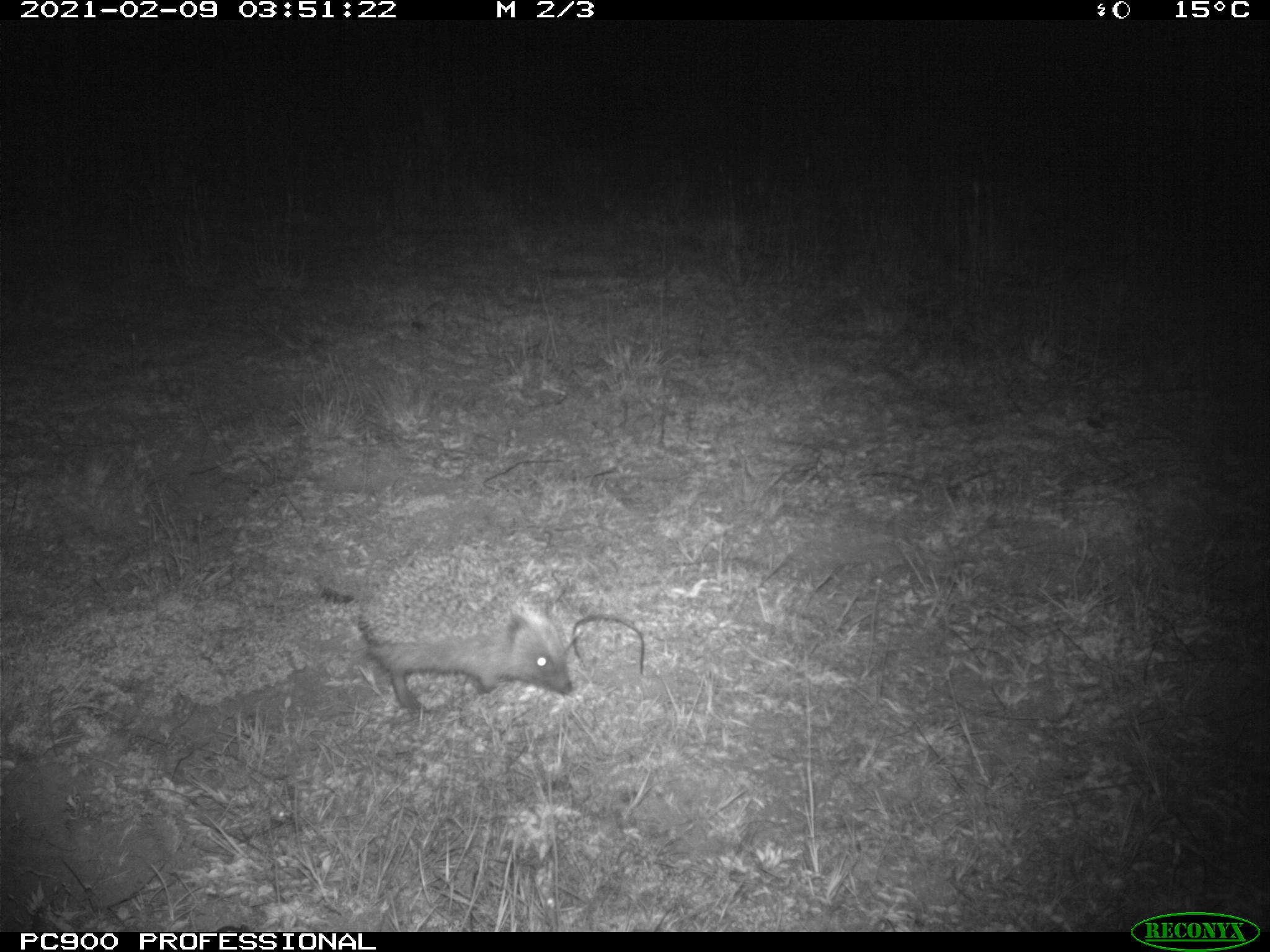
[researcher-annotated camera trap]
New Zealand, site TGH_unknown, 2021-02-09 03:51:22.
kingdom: Animalia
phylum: Chordata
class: Mammalia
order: Eulipotyphla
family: Erinaceidae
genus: Erinaceus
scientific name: Erinaceus europaeus europaeus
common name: european hedgehog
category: hedgehog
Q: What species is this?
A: Hedgehog (european hedgehog) (Erinaceus europaeus europaeus).